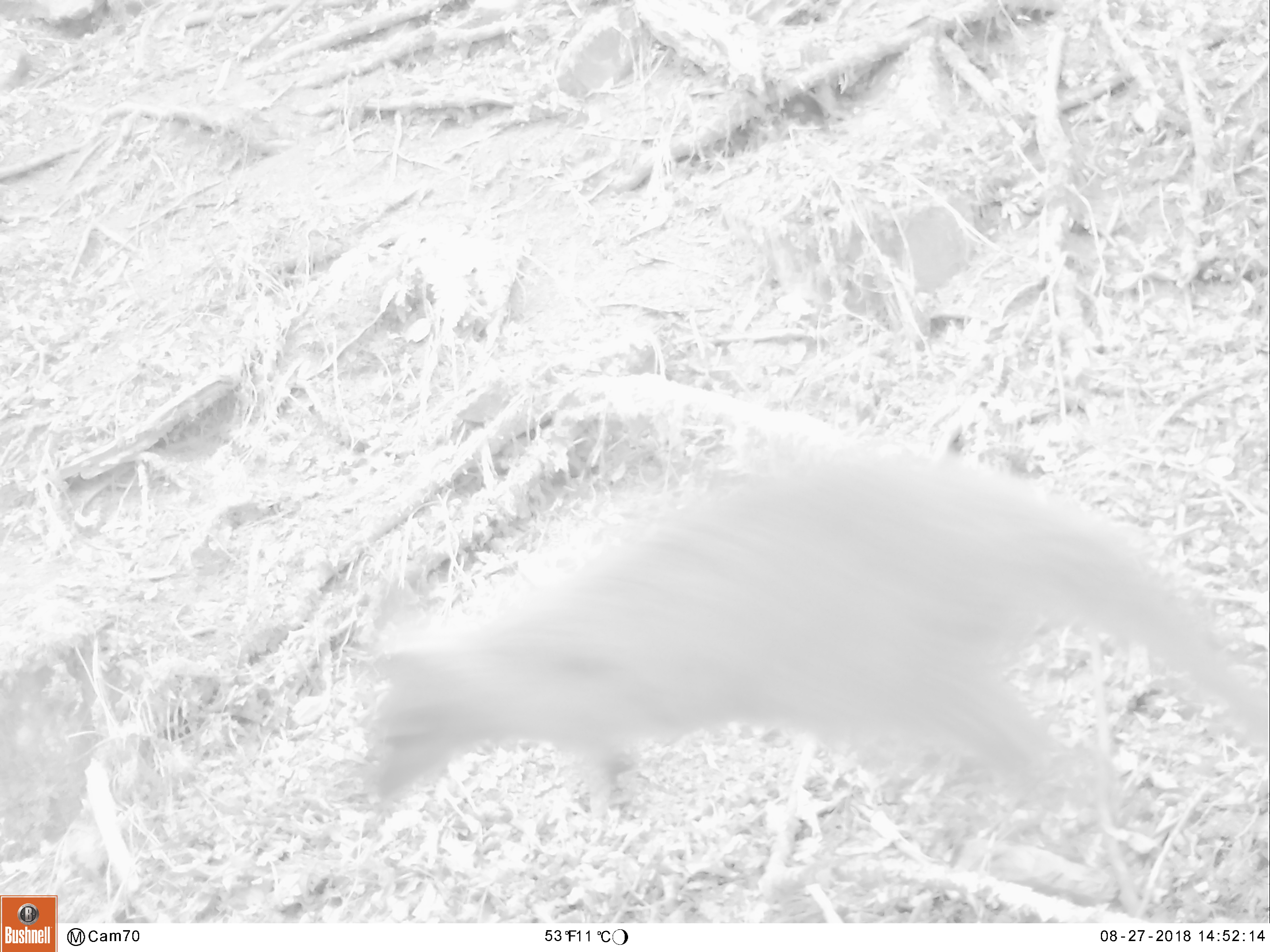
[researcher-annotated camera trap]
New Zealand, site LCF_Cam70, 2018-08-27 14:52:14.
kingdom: Animalia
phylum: Chordata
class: Mammalia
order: Diprotodontia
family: Macropodidae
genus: Notamacropus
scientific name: Notamacropus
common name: wallaby